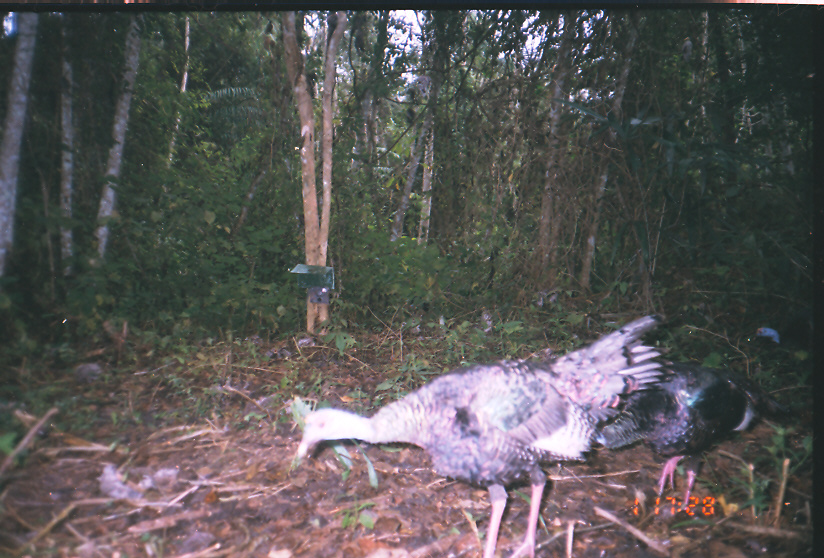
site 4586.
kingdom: Animalia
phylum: Chordata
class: Aves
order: Galliformes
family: Phasianidae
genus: Meleagris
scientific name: Meleagris ocellata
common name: ocellated turkey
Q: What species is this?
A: Meleagris ocellata (ocellated turkey).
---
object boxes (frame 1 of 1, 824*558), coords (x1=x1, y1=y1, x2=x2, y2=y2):
meleagris ocellata: (x1=293, y1=313, x2=662, y2=558); (x1=596, y1=364, x2=788, y2=519); (x1=750, y1=312, x2=817, y2=360)